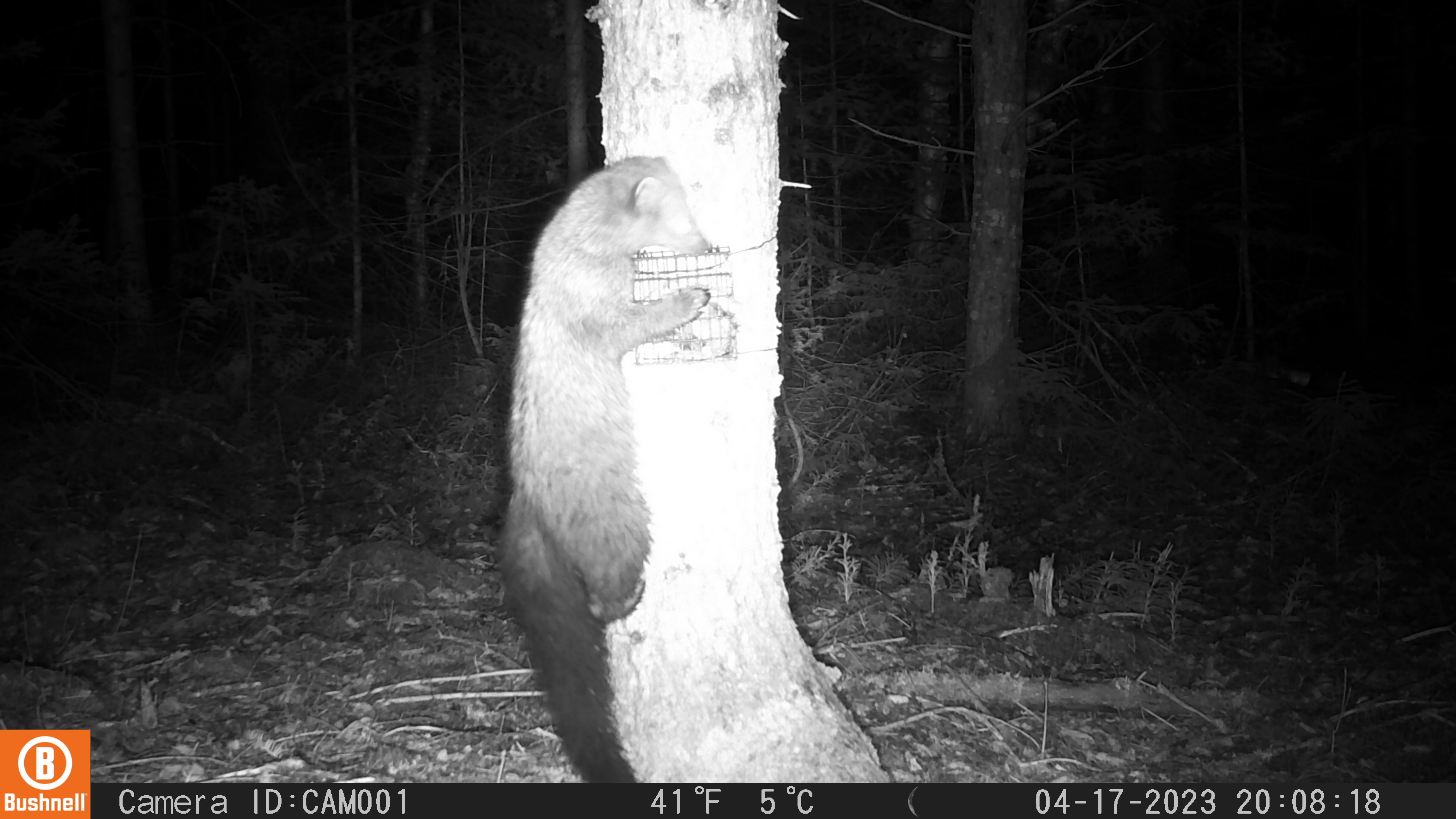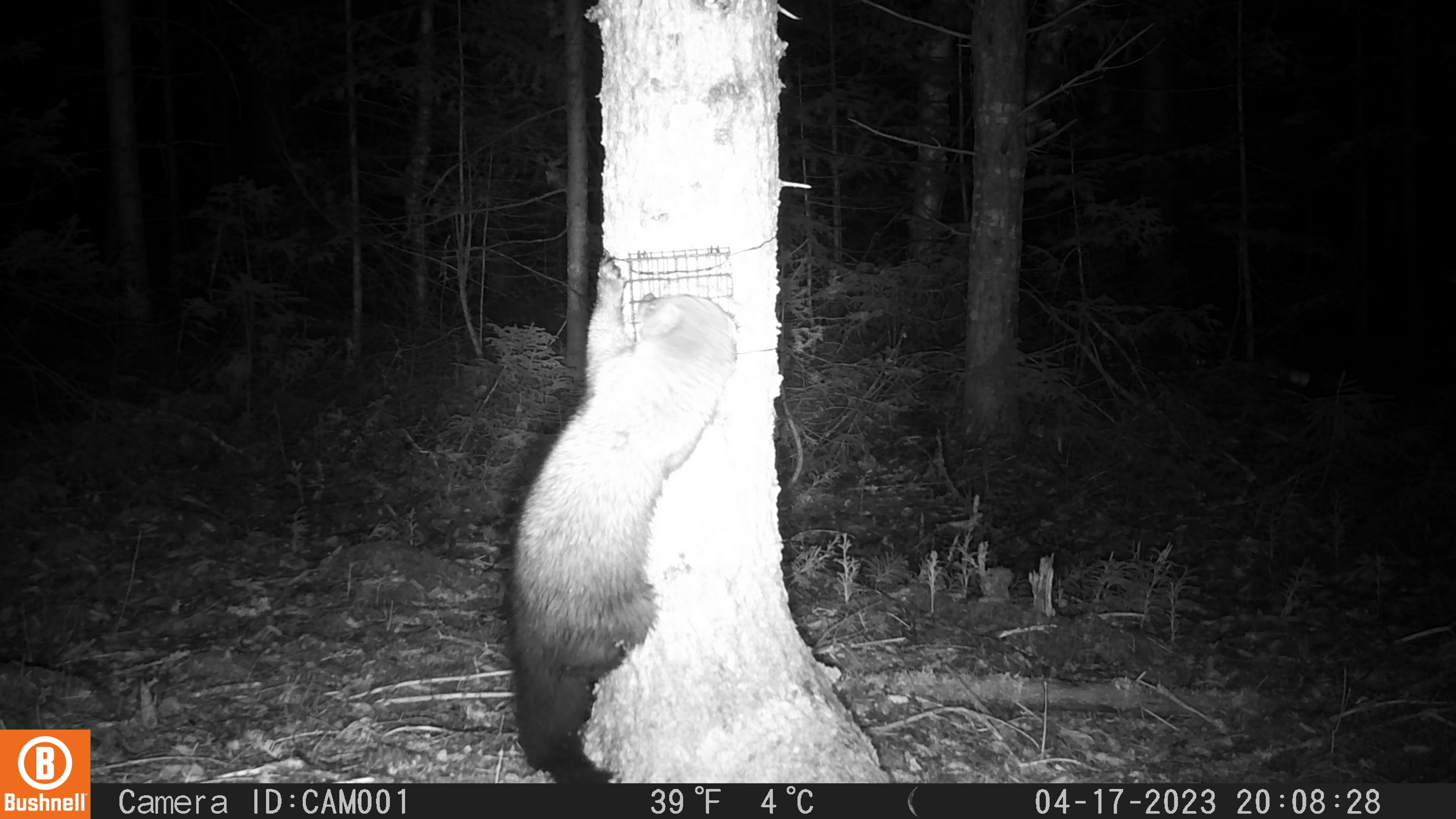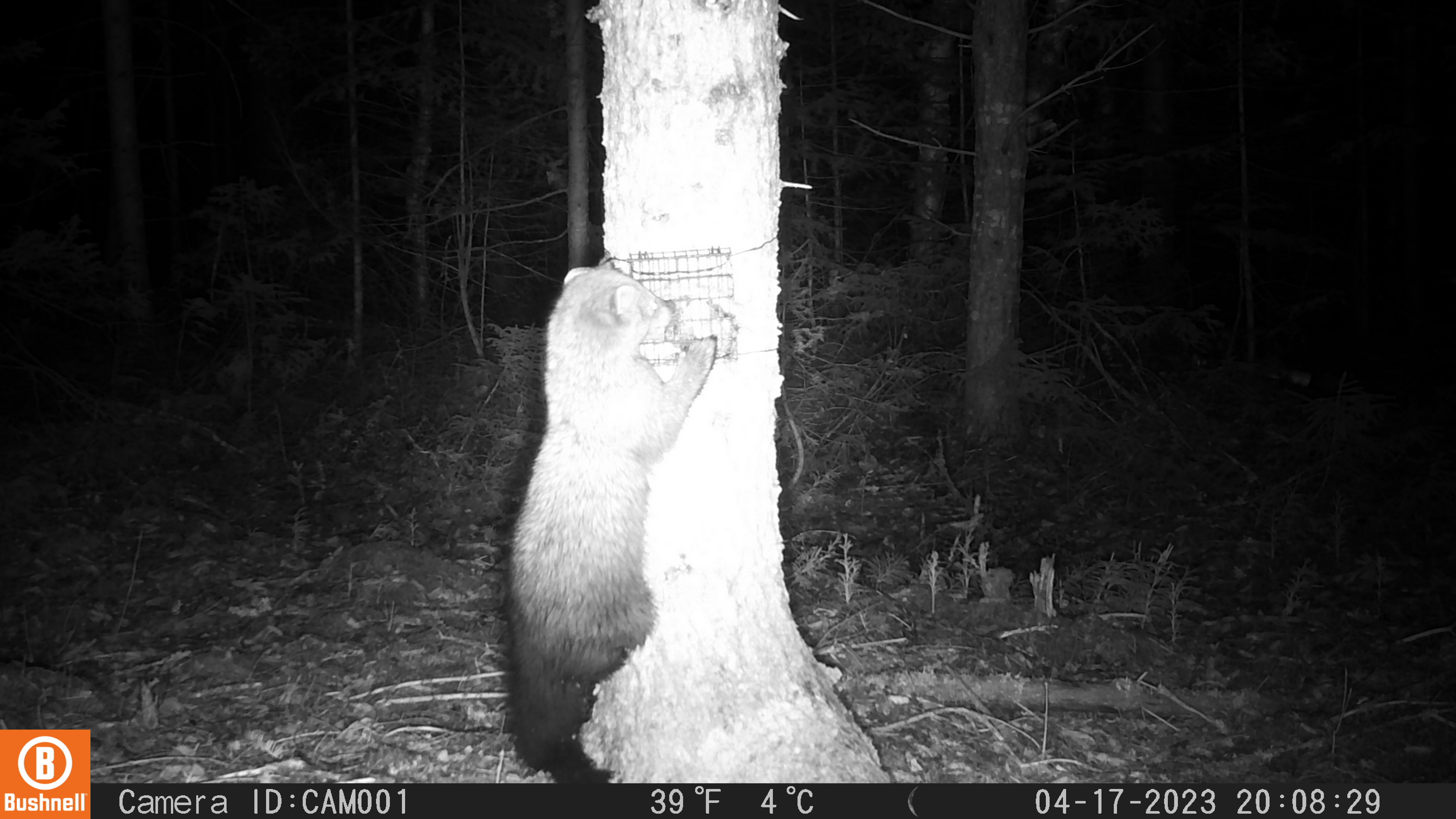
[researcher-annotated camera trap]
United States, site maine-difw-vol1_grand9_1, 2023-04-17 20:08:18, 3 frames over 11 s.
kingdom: Animalia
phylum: Chordata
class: Mammalia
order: Carnivora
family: Mustelidae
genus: Pekania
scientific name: Pekania pennanti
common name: fisher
Fisher (Pekania pennanti).